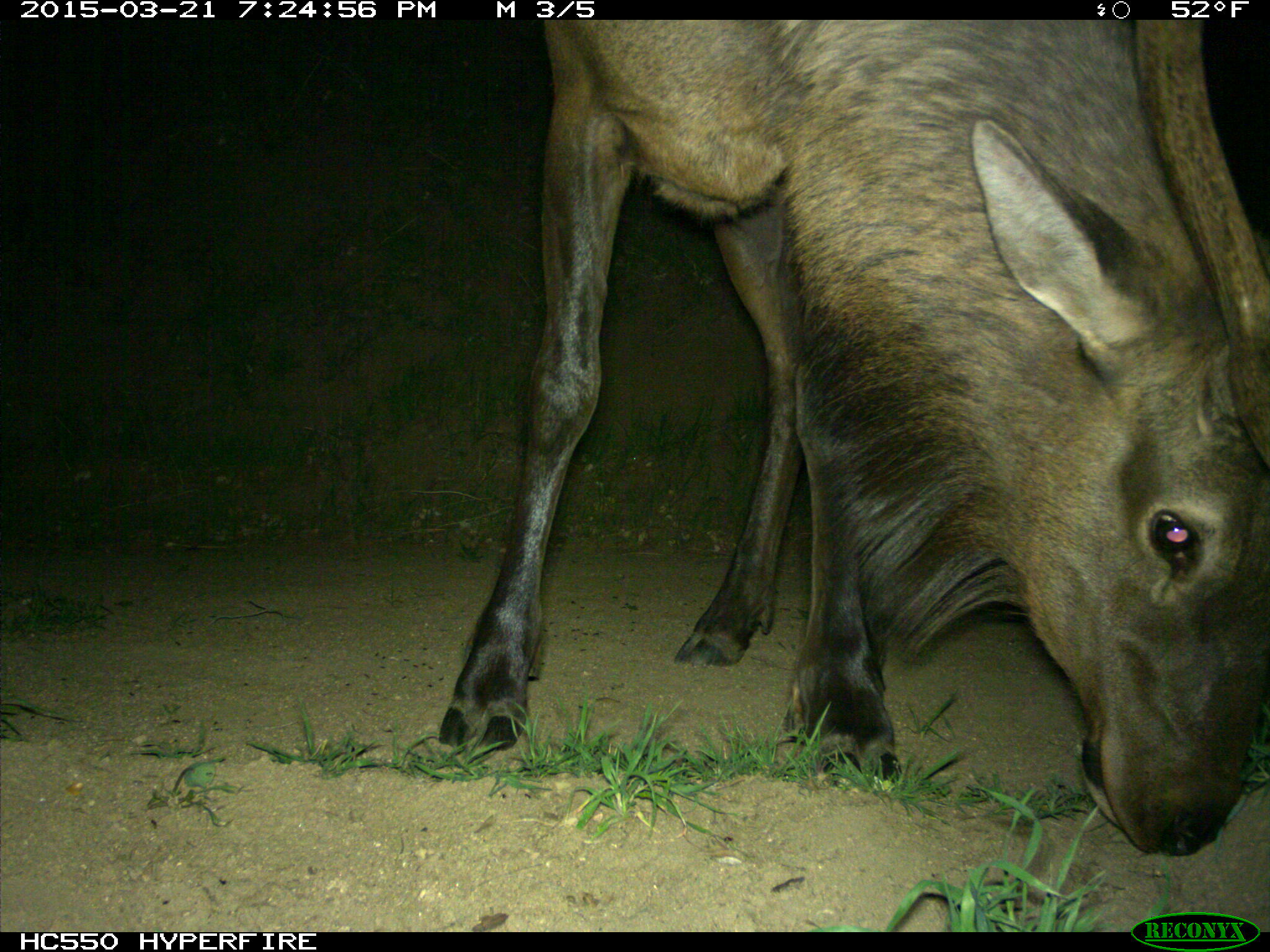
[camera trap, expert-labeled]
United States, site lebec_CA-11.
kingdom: Animalia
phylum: Chordata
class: Mammalia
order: Artiodactyla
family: Cervidae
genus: Cervus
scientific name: Cervus canadensis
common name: elk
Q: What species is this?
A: Cervus canadensis (elk).